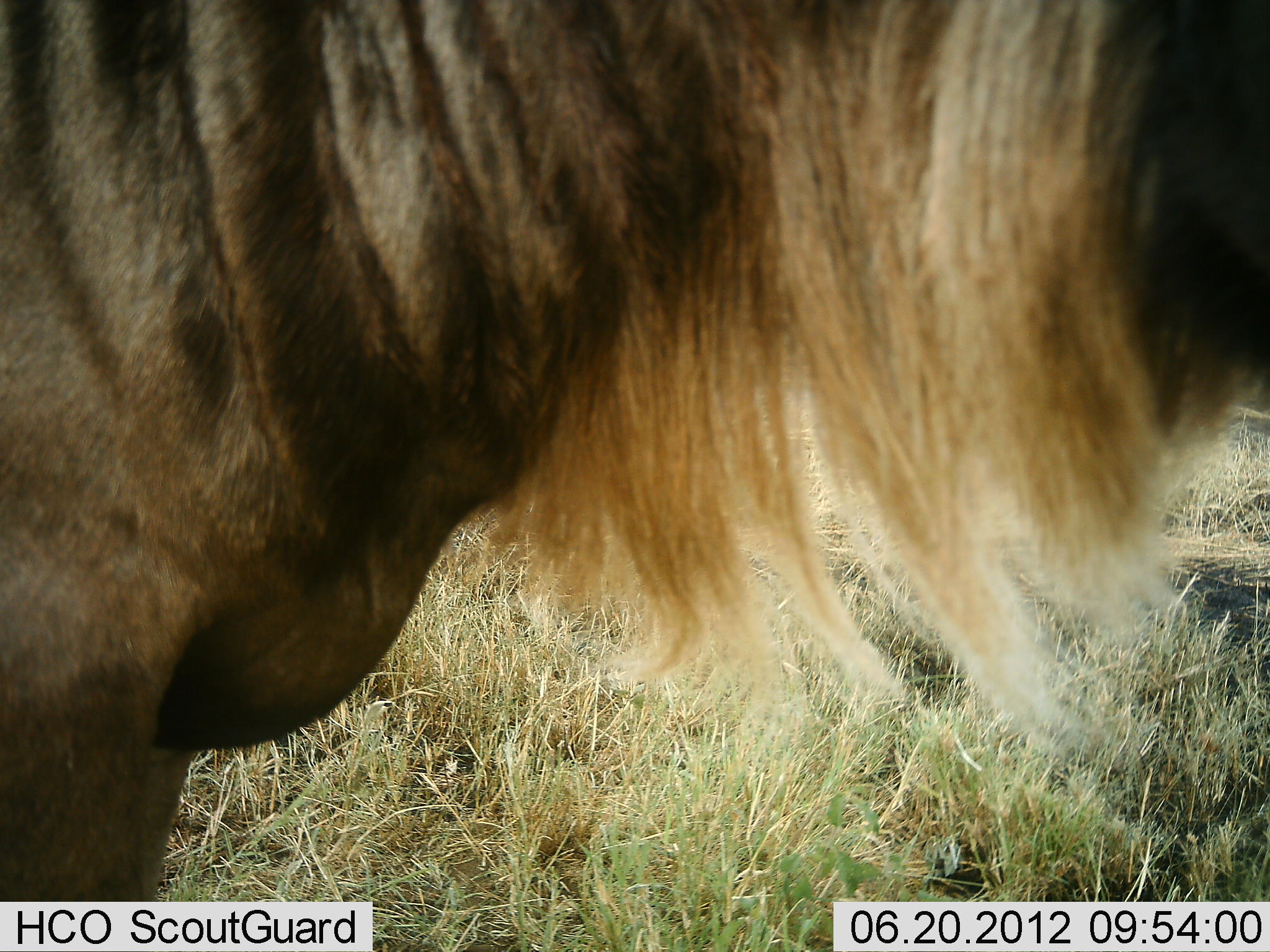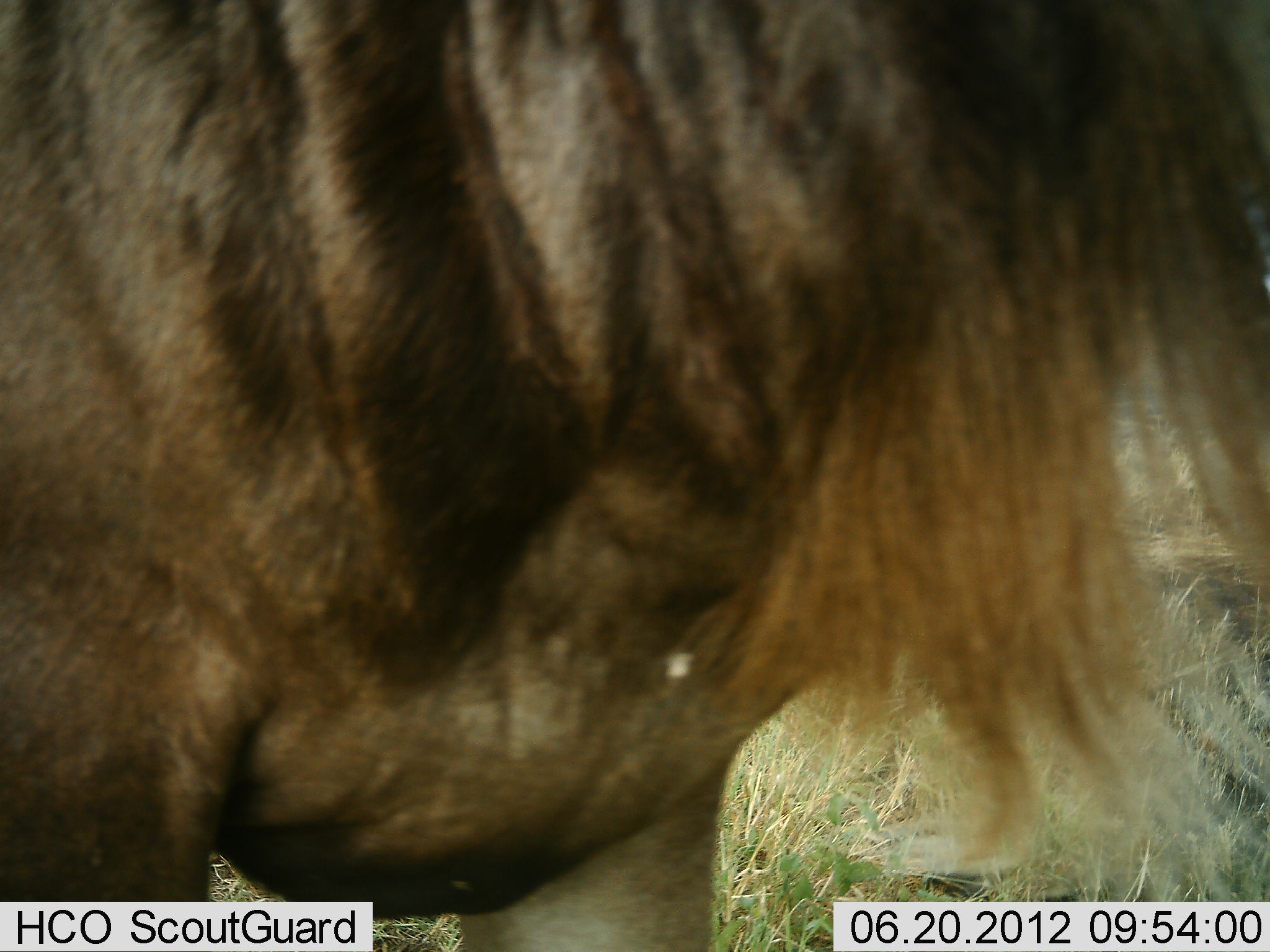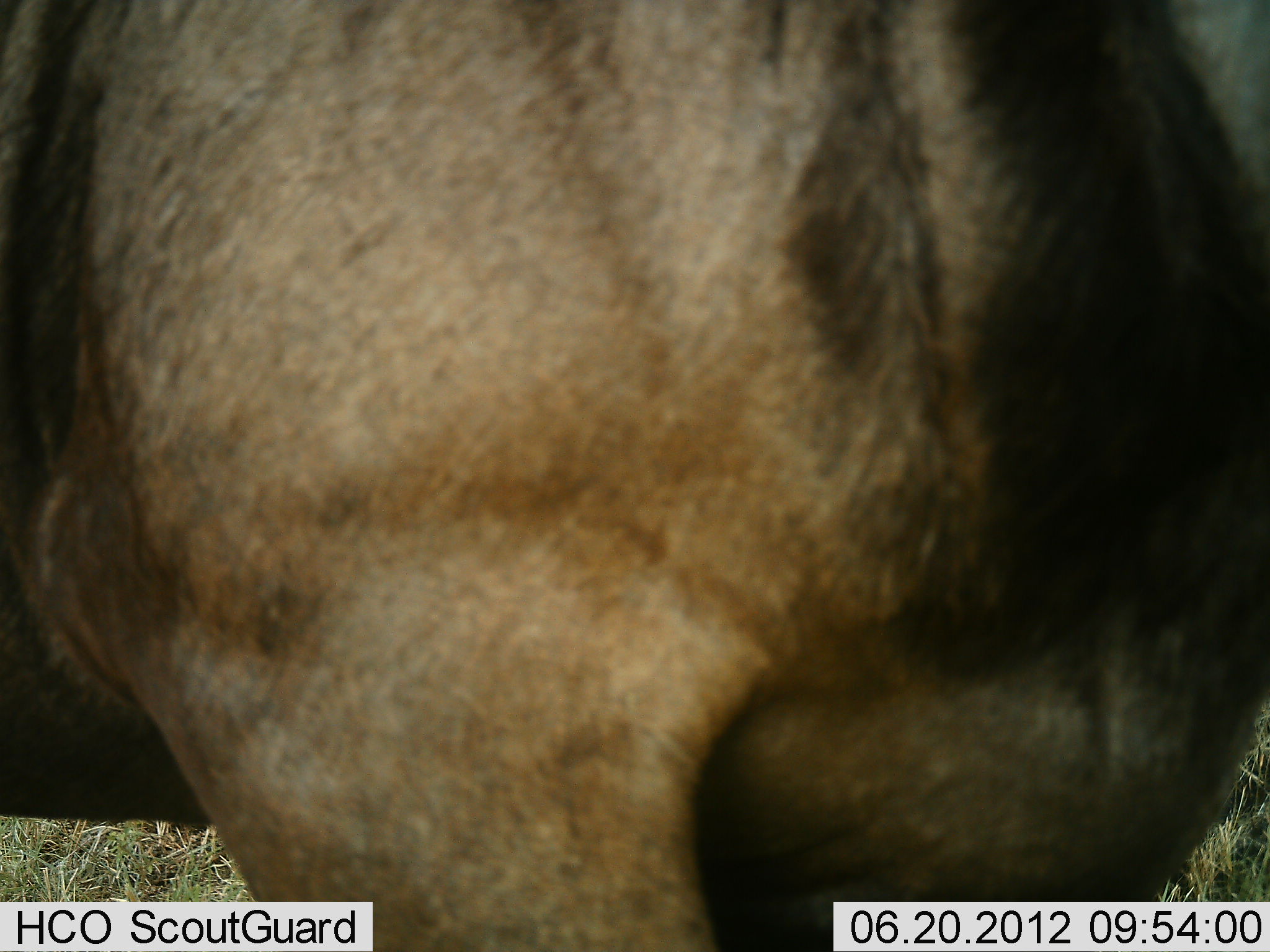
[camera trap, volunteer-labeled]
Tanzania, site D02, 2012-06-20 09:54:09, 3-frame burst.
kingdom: Animalia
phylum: Chordata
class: Mammalia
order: Artiodactyla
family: Bovidae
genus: Connochaetes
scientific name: Connochaetes taurinus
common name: blue wildebeest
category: wildebeest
Wildebeest (blue wildebeest) (Connochaetes taurinus), count 1. Behavior (volunteer vote fractions): standing 50%, resting 0%, moving 50%, interacting 0%. Young present (vote fraction): 0%. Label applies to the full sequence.